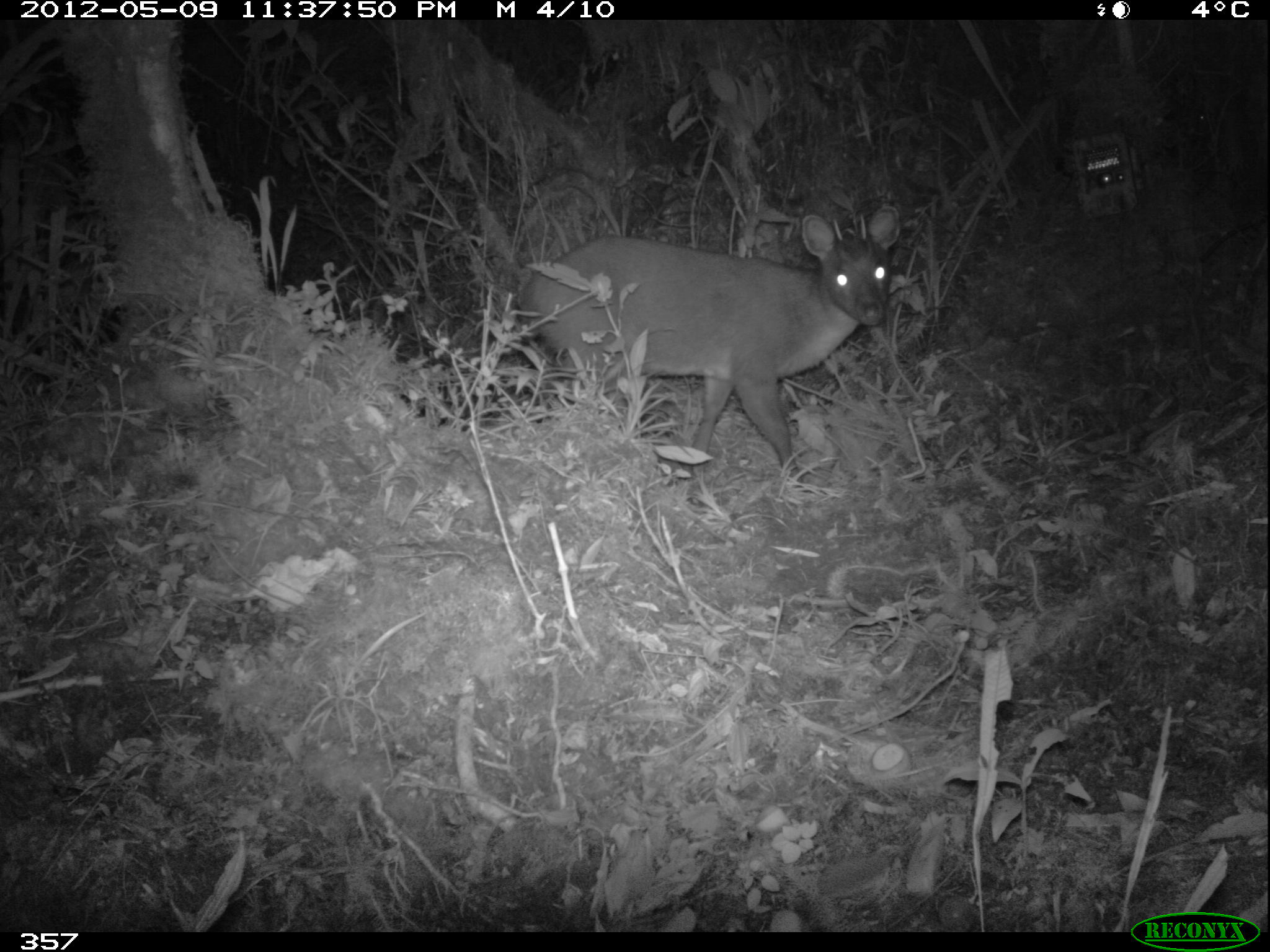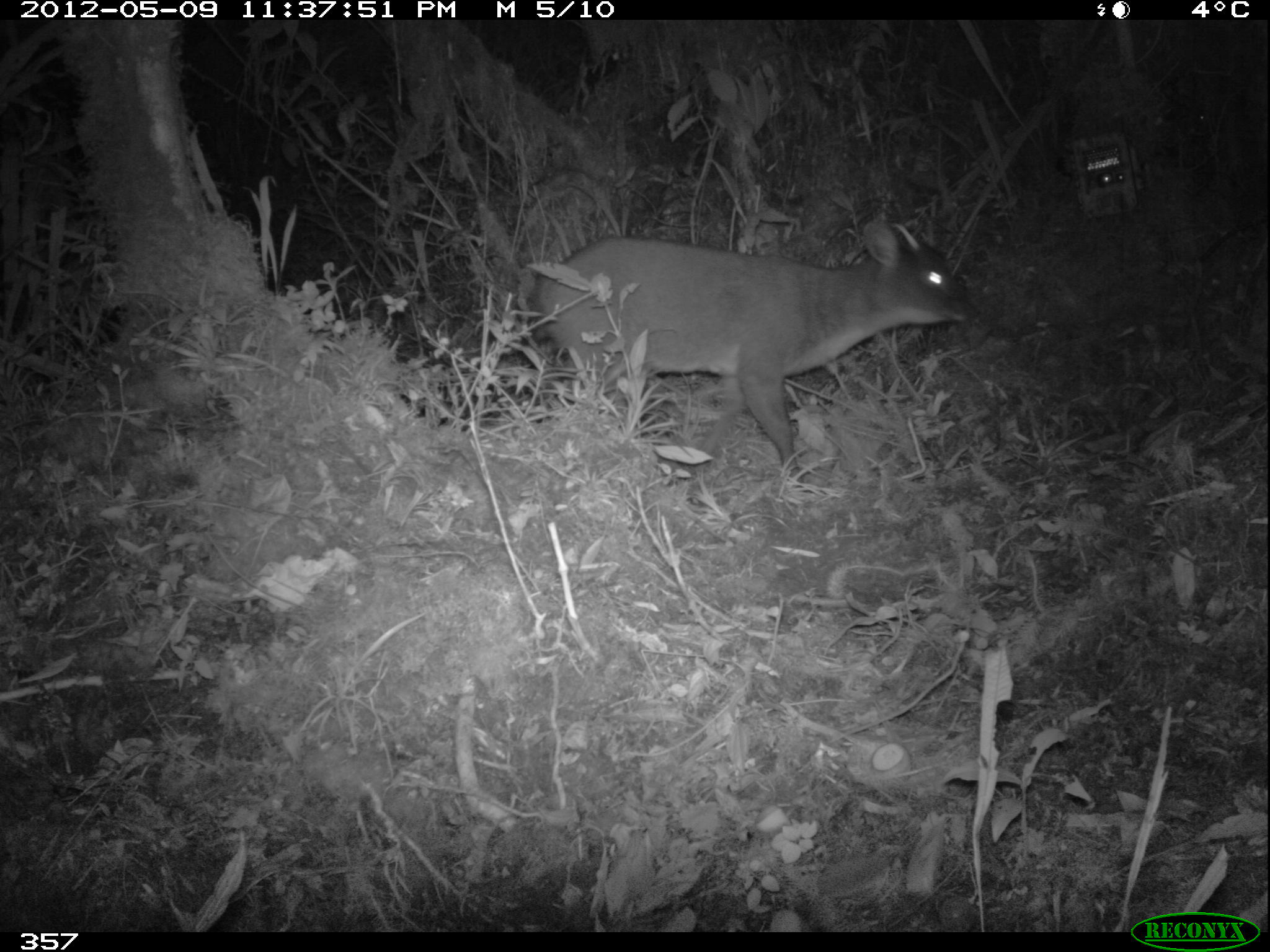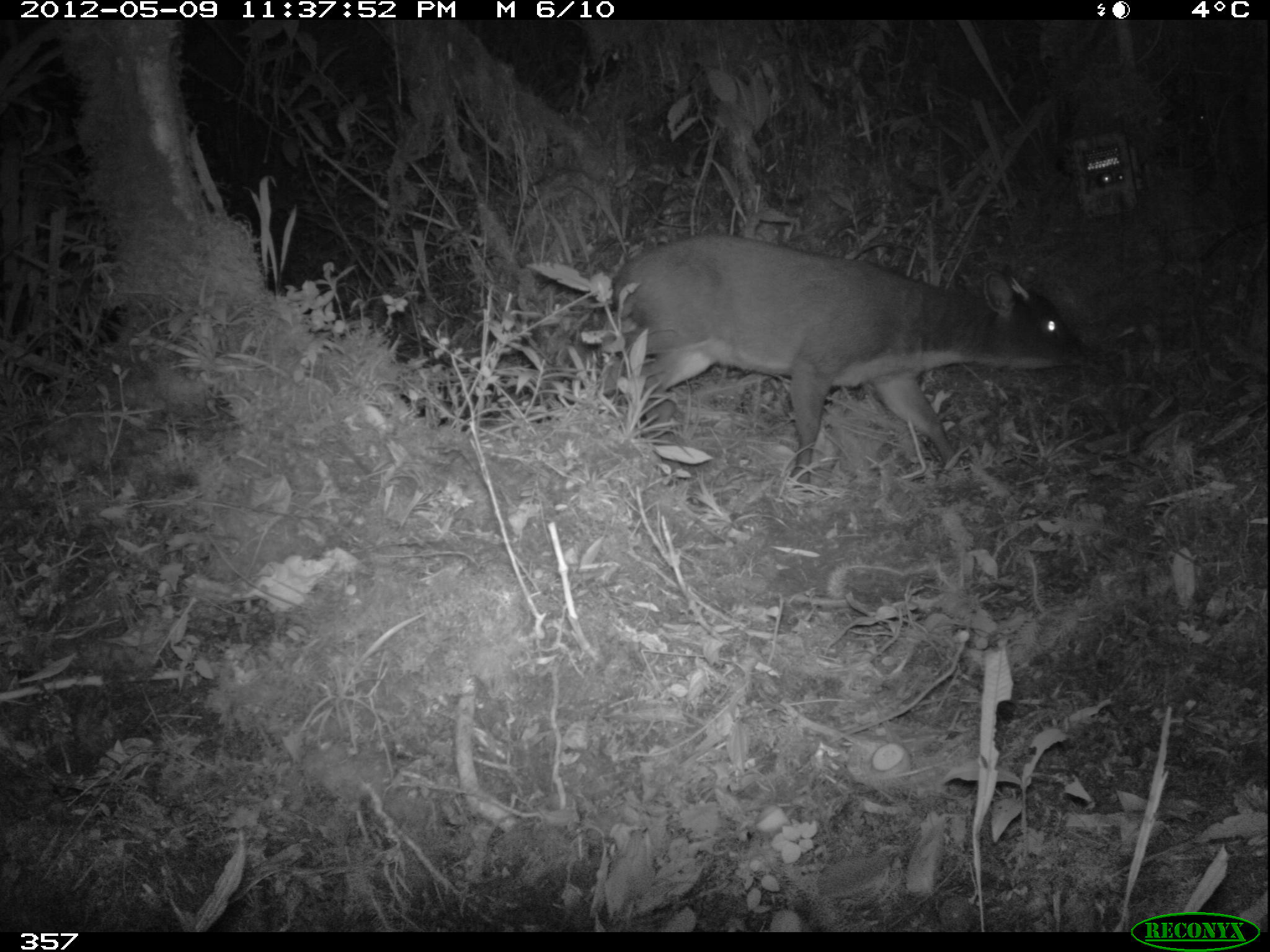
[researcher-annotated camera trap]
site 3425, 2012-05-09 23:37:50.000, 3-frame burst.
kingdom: Animalia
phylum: Chordata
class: Mammalia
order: Artiodactyla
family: Cervidae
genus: Mazama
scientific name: Mazama chunyi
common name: dwarf brocket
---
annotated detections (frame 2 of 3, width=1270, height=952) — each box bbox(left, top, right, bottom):
mazama chunyi: bbox(532, 219, 969, 489)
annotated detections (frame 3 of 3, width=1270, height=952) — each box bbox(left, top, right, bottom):
mazama chunyi: bbox(612, 233, 1085, 487)